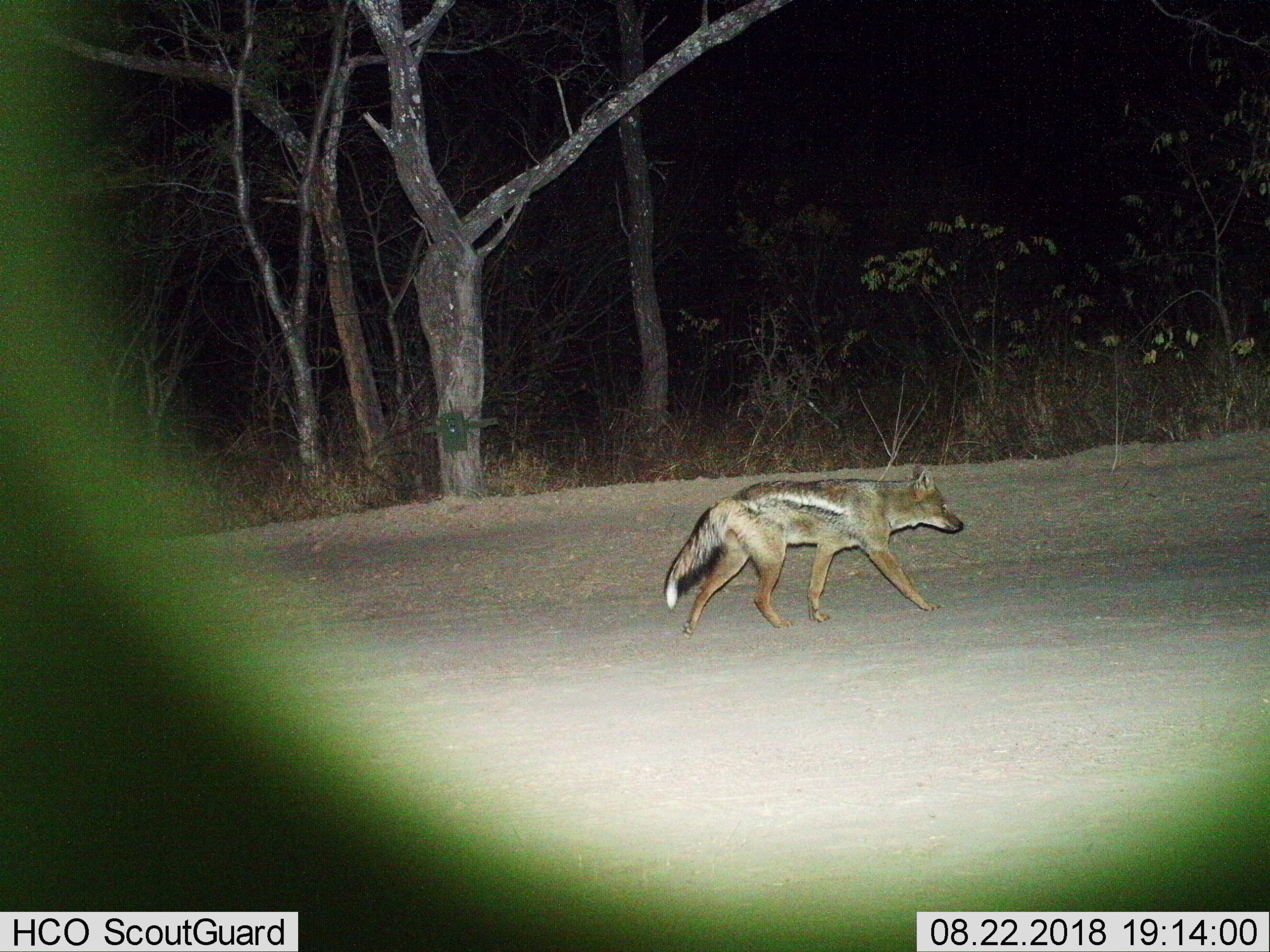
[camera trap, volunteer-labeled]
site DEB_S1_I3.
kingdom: Animalia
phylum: Chordata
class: Mammalia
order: Carnivora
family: Canidae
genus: Lupulella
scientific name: Lupulella mesomelas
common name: black-backed jackal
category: jackalblackbacked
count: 1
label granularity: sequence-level